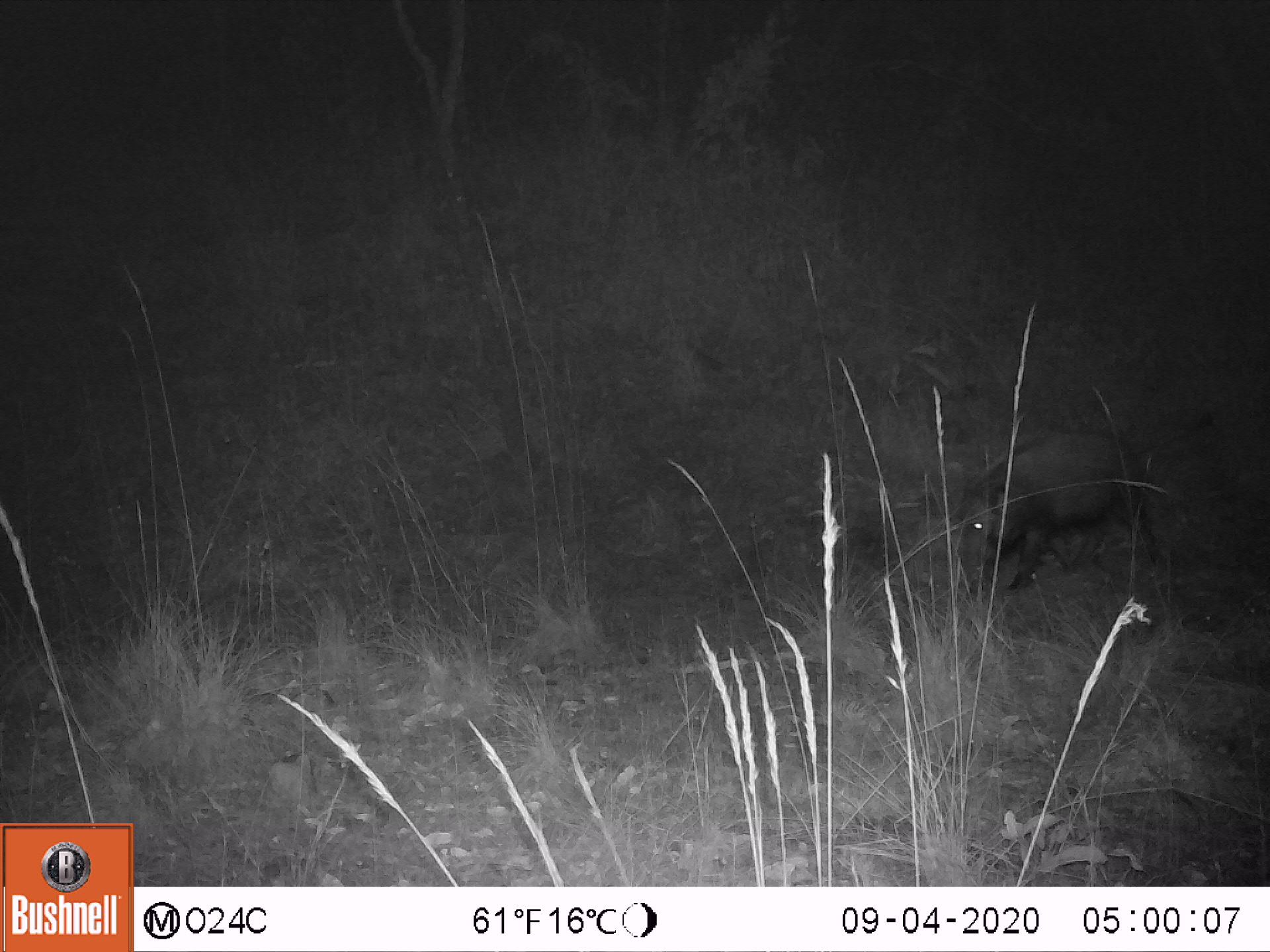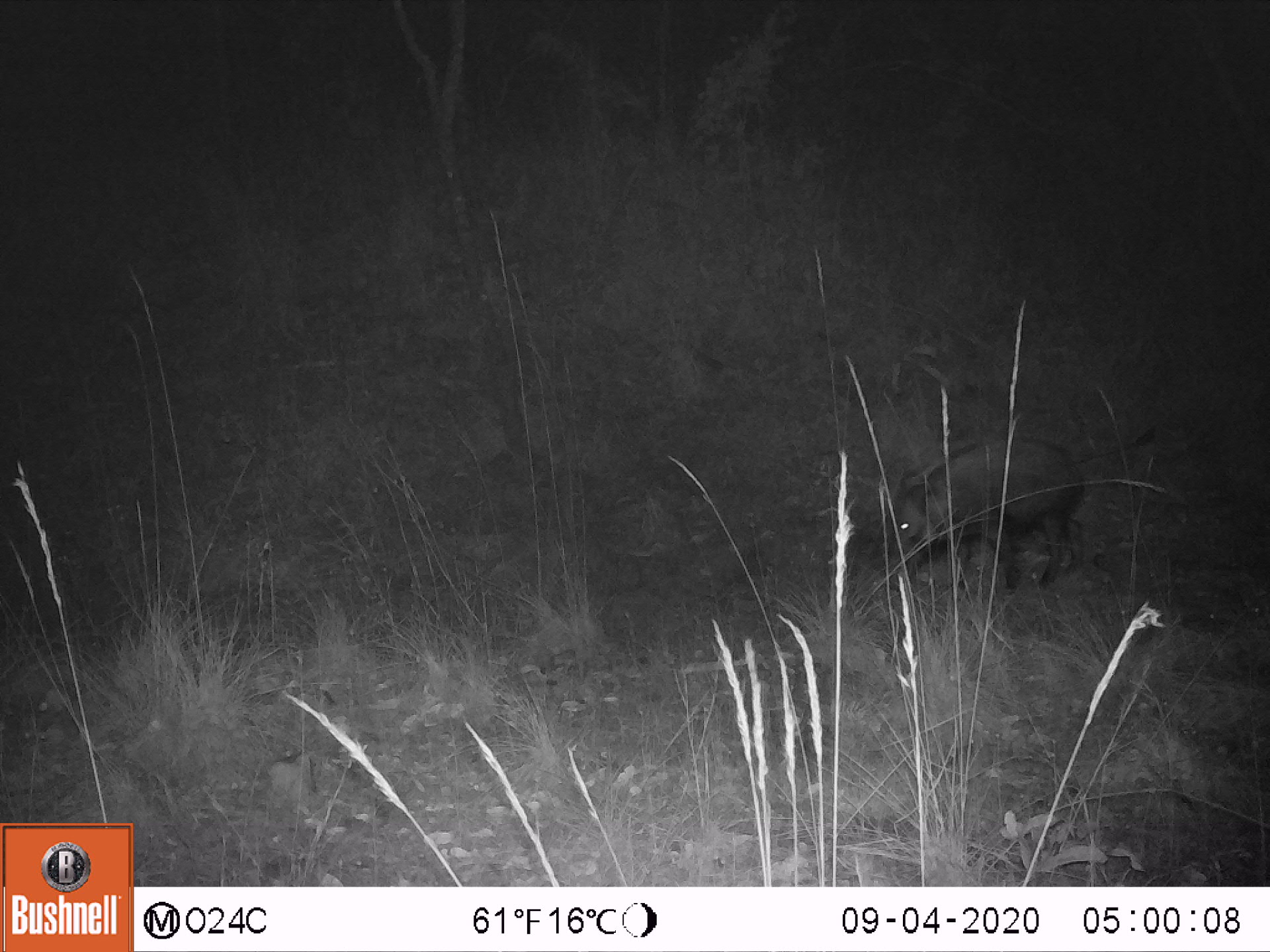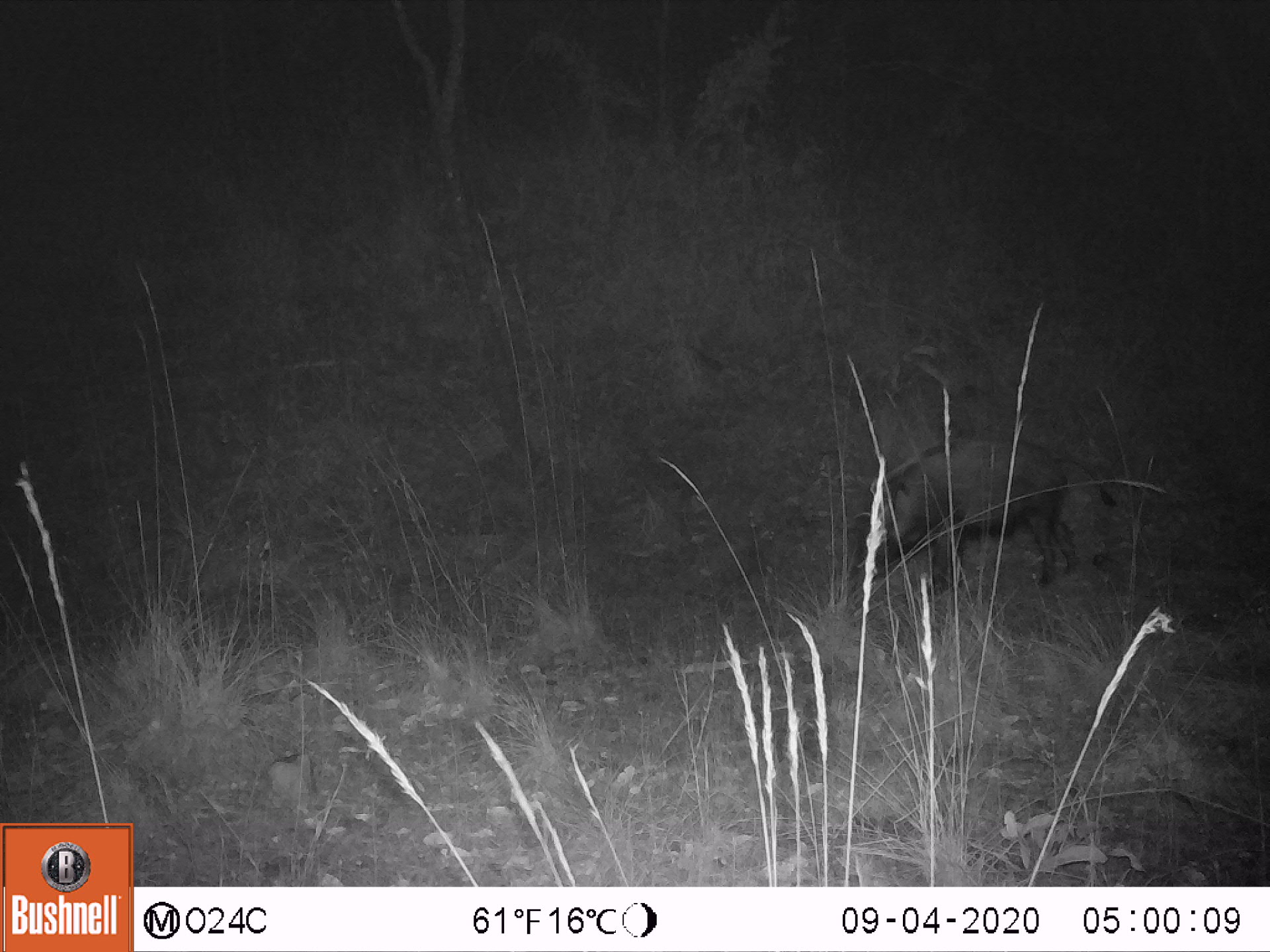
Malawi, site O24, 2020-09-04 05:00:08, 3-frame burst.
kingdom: Animalia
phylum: Chordata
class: Mammalia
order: Artiodactyla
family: Suidae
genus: Potamochoerus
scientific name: Potamochoerus larvatus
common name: bushpig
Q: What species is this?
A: Bushpig (Potamochoerus larvatus).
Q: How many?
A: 1.